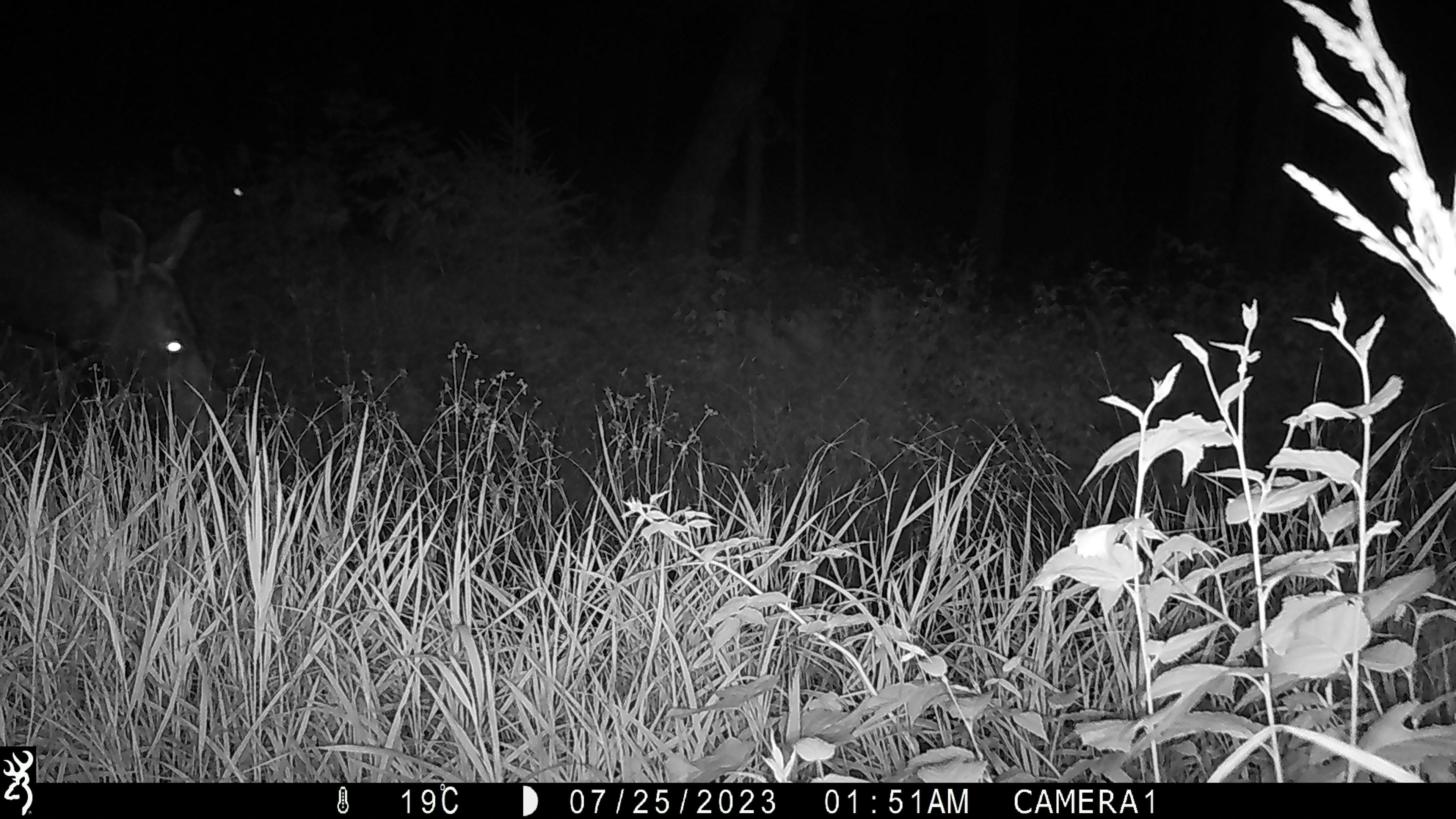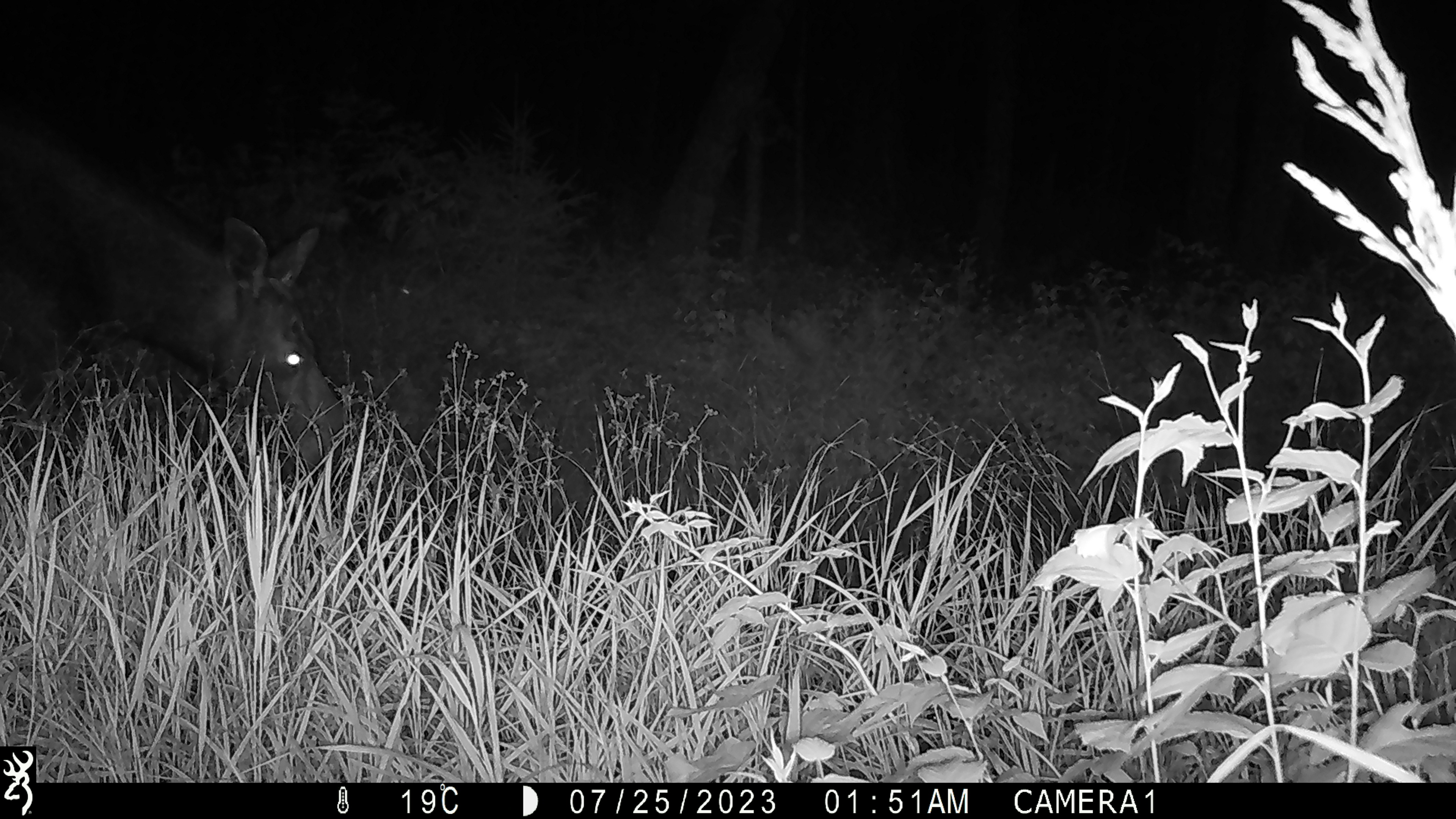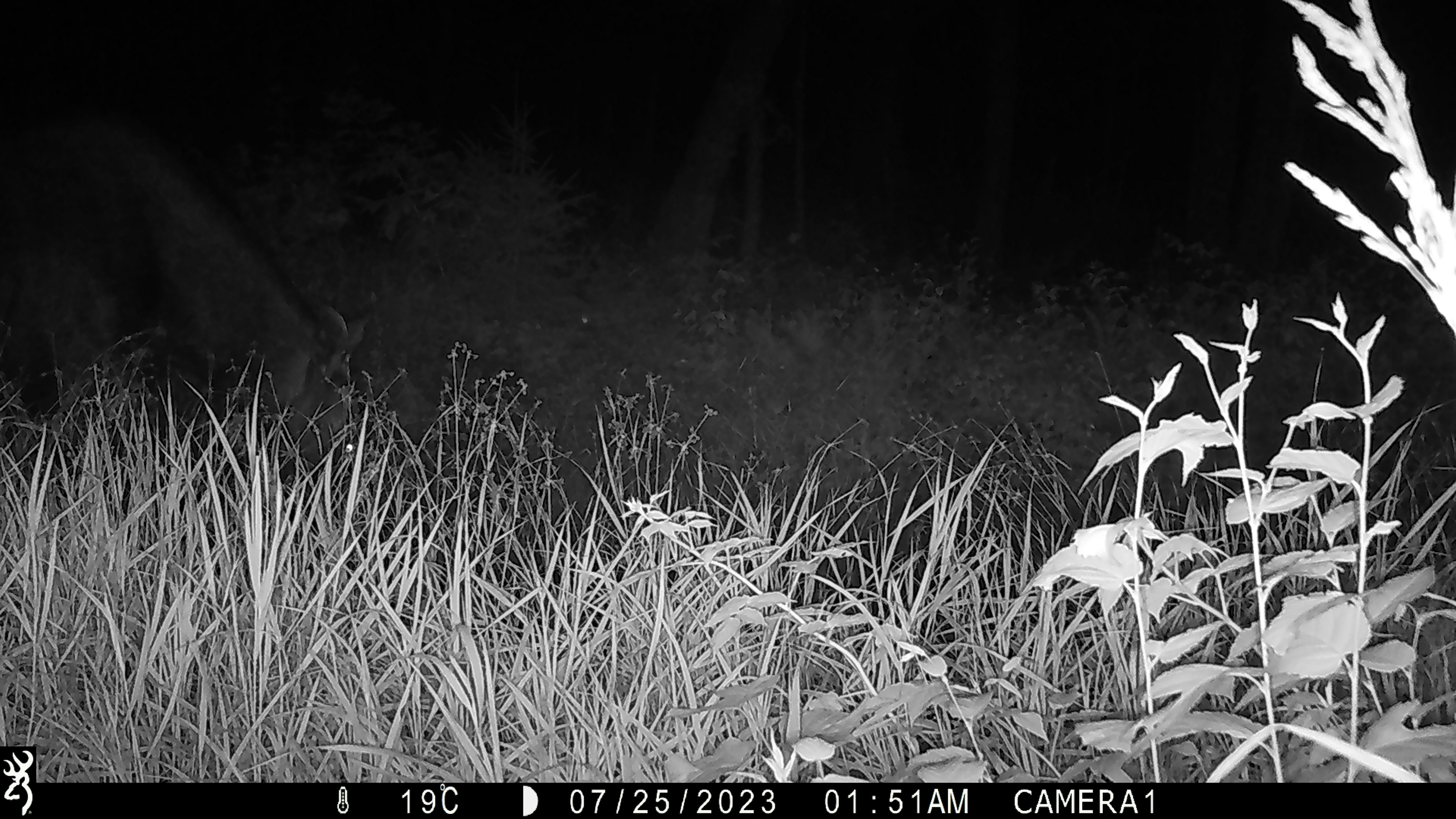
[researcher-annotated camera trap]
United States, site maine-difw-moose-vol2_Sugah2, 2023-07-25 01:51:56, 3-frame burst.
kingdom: Animalia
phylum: Chordata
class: Mammalia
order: Artiodactyla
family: Cervidae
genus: Alces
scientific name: Alces alces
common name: moose